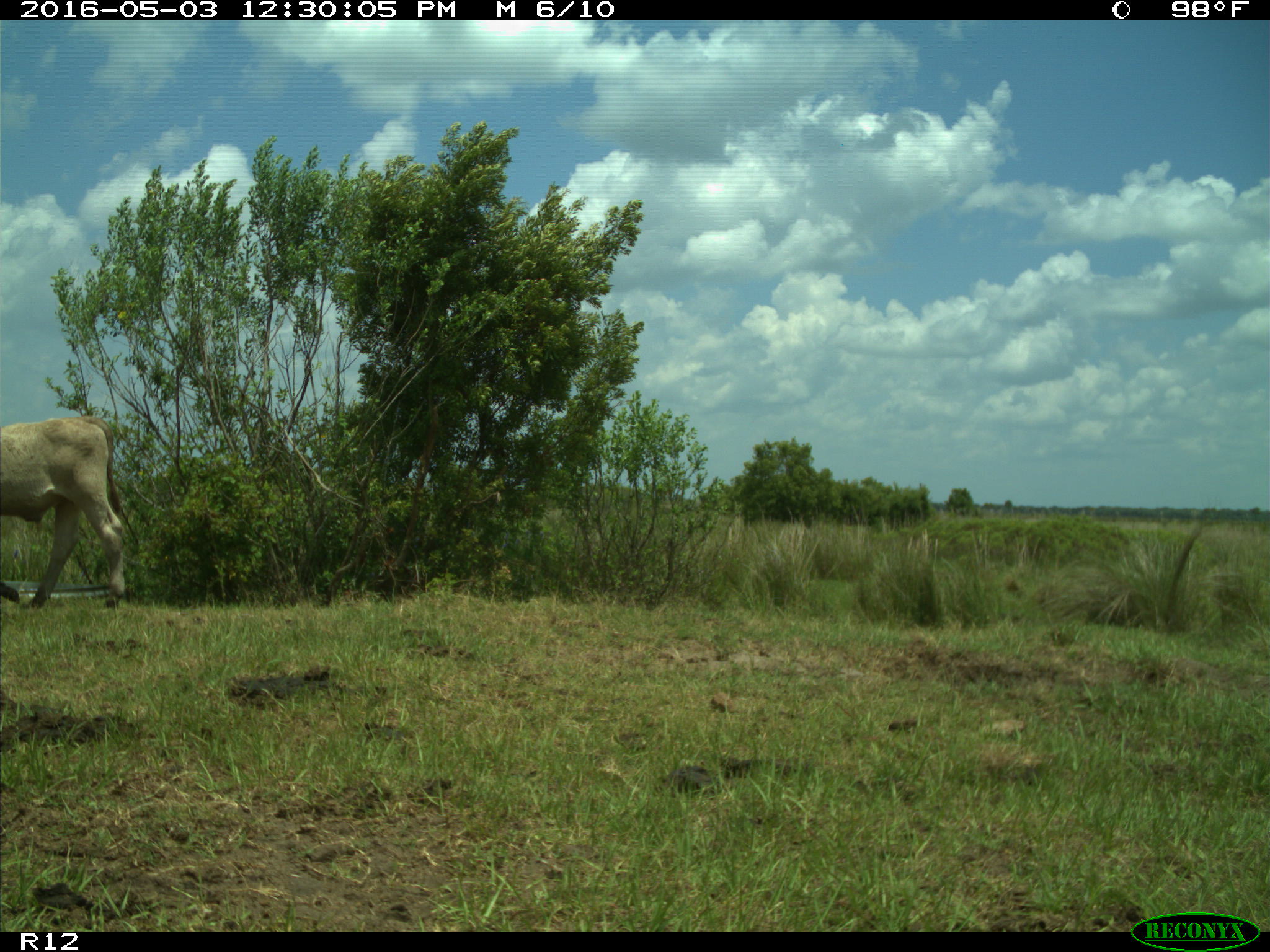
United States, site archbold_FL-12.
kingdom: Animalia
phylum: Chordata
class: Mammalia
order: Artiodactyla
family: Bovidae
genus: Bos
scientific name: Bos taurus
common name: domestic cow